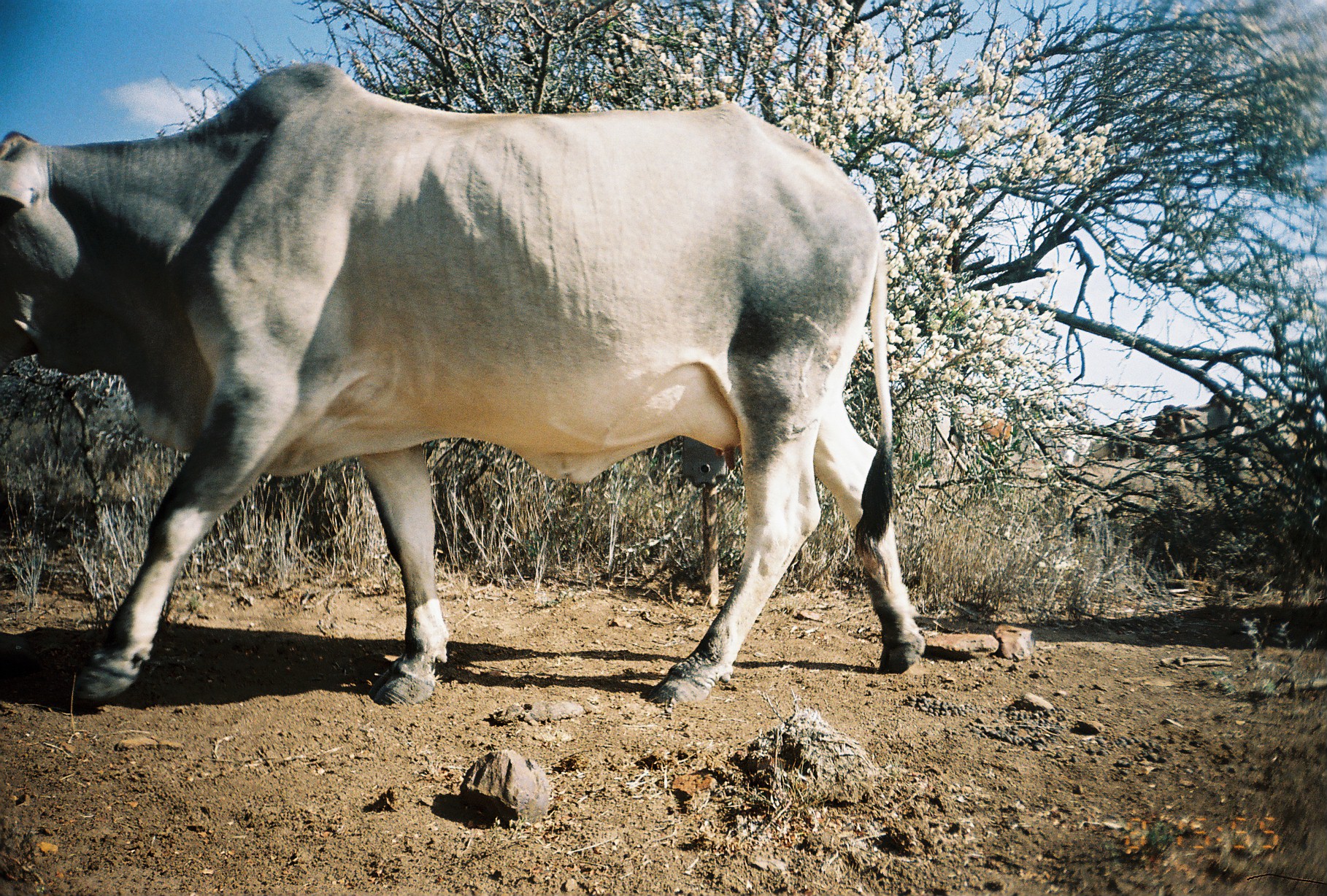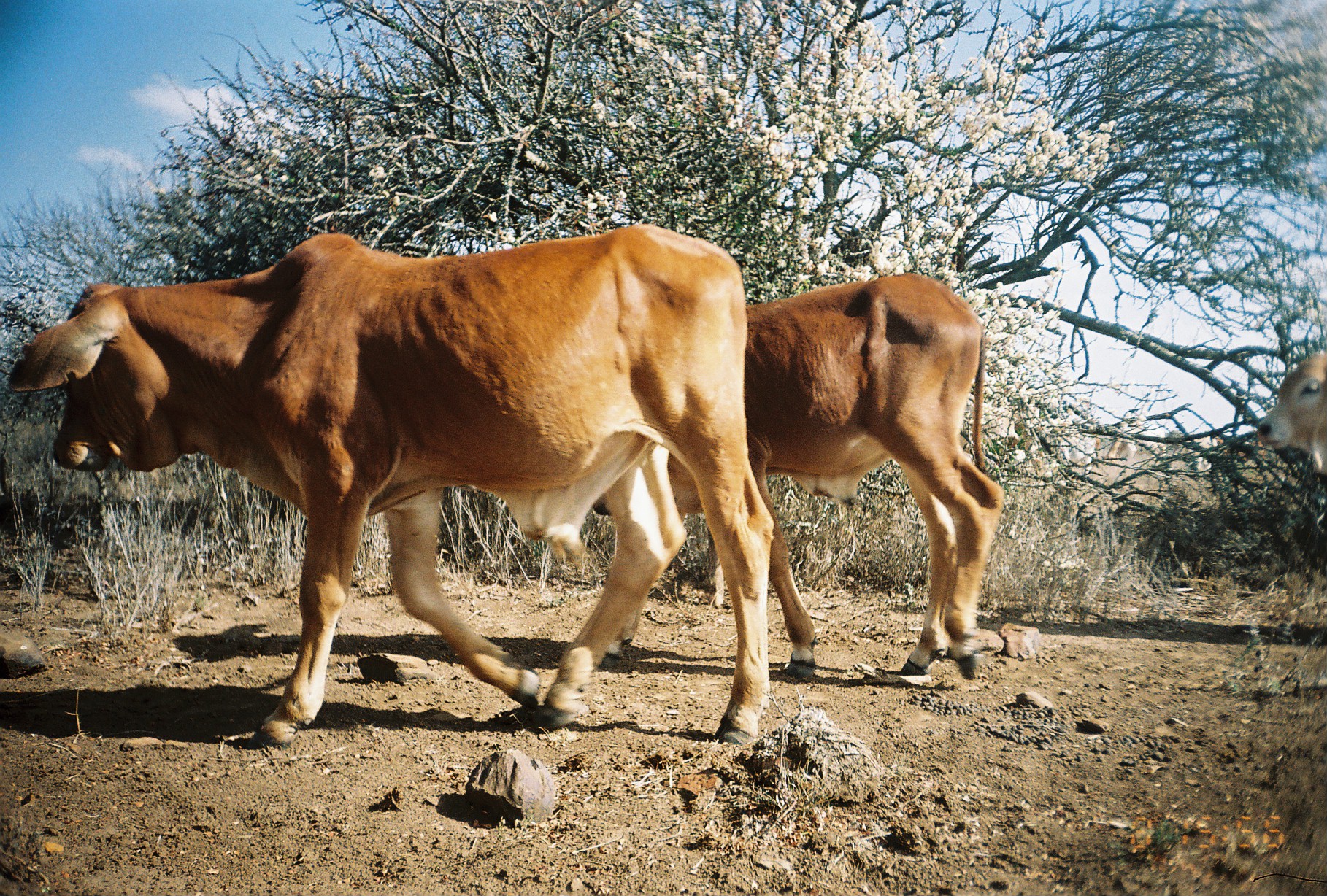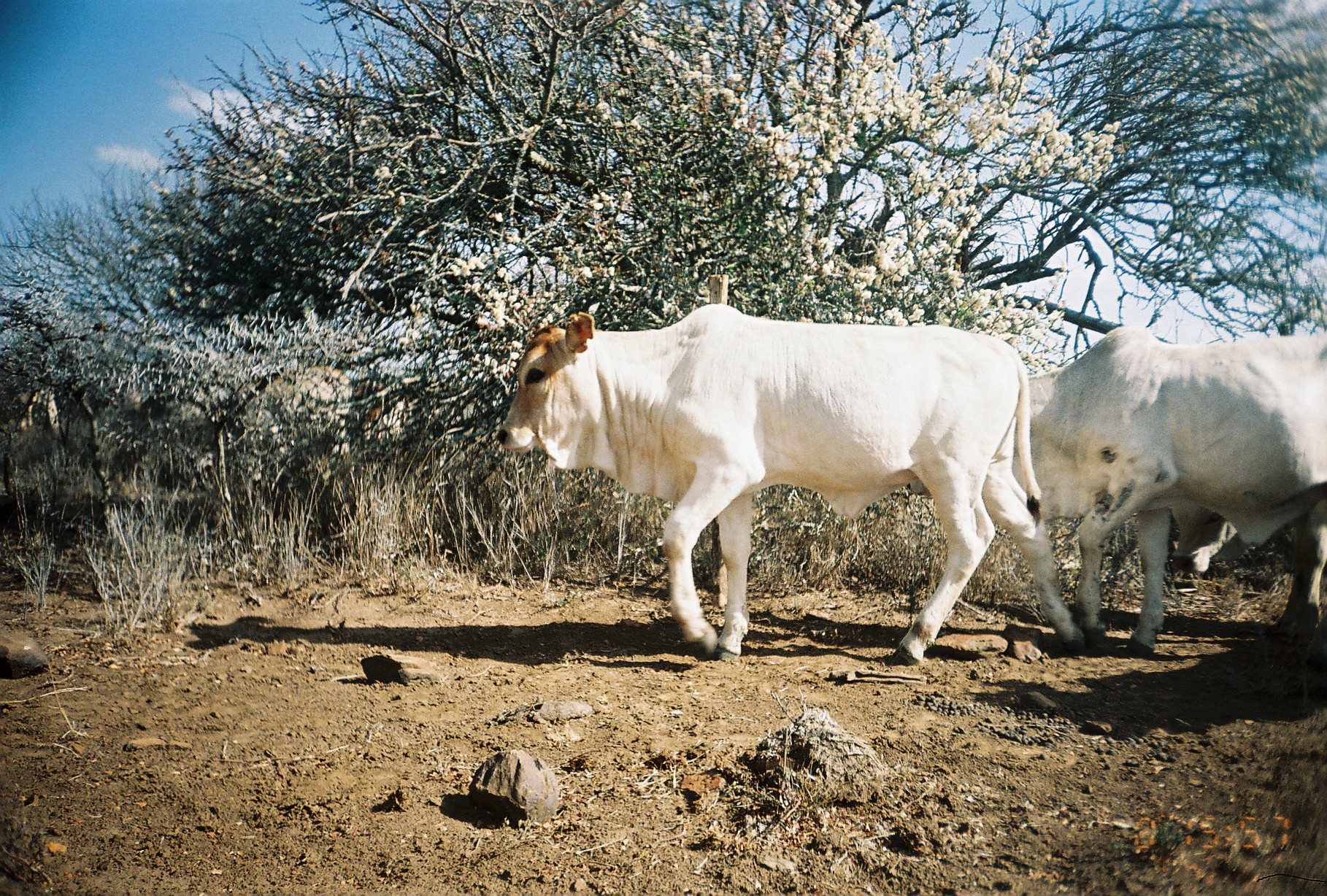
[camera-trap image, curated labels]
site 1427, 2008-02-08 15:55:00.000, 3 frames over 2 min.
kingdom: Animalia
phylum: Chordata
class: Mammalia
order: Artiodactyla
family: Bovidae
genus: Bos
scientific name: Bos taurus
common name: domestic cattle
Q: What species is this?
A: Bos taurus (domestic cattle).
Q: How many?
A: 5.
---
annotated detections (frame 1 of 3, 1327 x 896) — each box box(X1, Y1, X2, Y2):
bos taurus: box(1, 58, 925, 705)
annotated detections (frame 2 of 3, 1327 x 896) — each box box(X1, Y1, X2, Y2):
bos taurus: box(7, 219, 774, 747); box(593, 271, 1003, 680); box(1258, 349, 1326, 479)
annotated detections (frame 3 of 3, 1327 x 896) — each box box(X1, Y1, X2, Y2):
bos taurus: box(491, 302, 1089, 661); box(906, 325, 1326, 656); box(1171, 497, 1237, 576)